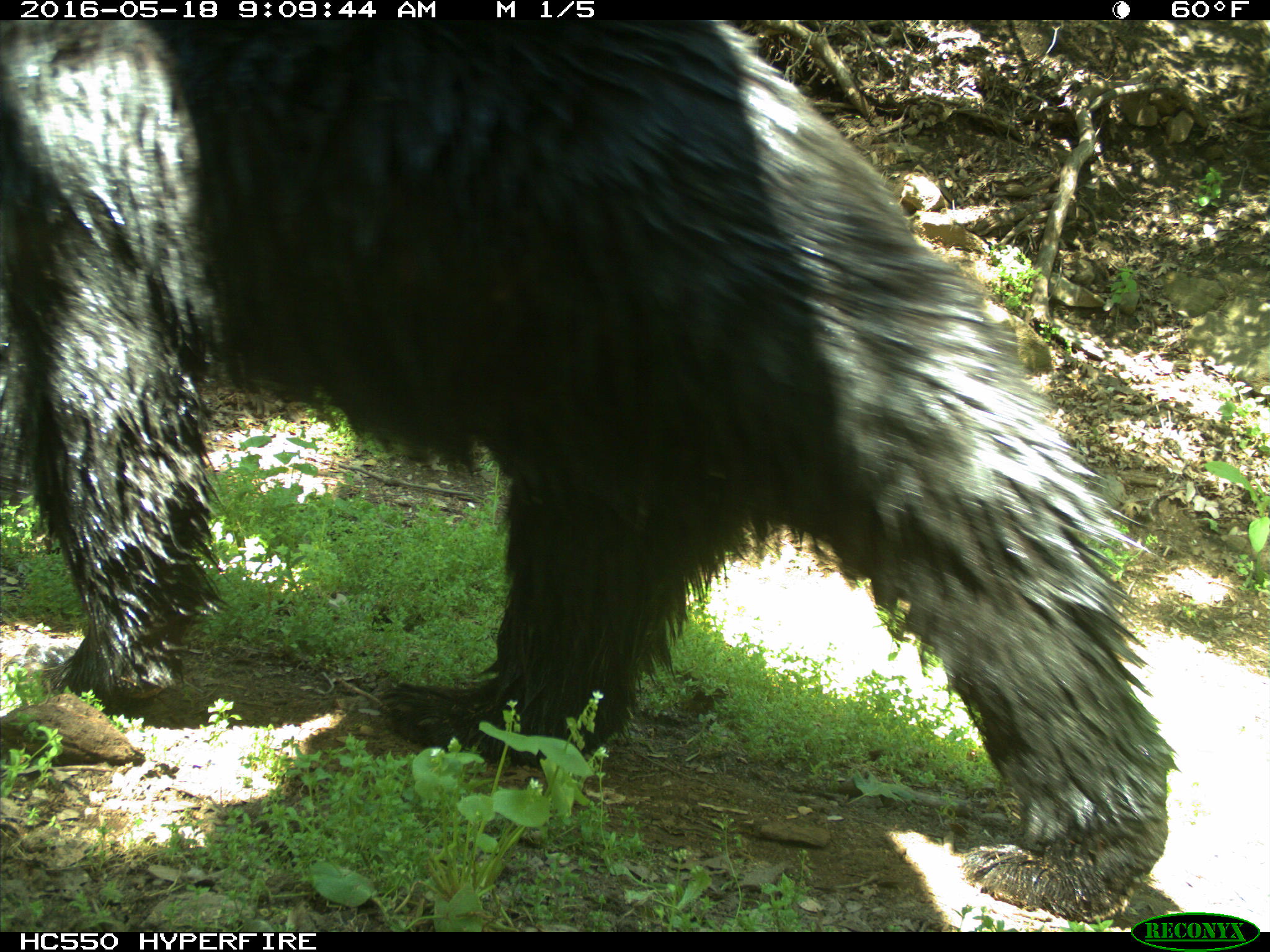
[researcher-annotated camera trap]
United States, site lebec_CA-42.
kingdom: Animalia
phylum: Chordata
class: Mammalia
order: Carnivora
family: Ursidae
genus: Ursus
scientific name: Ursus americanus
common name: american black bear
Ursus americanus (american black bear).